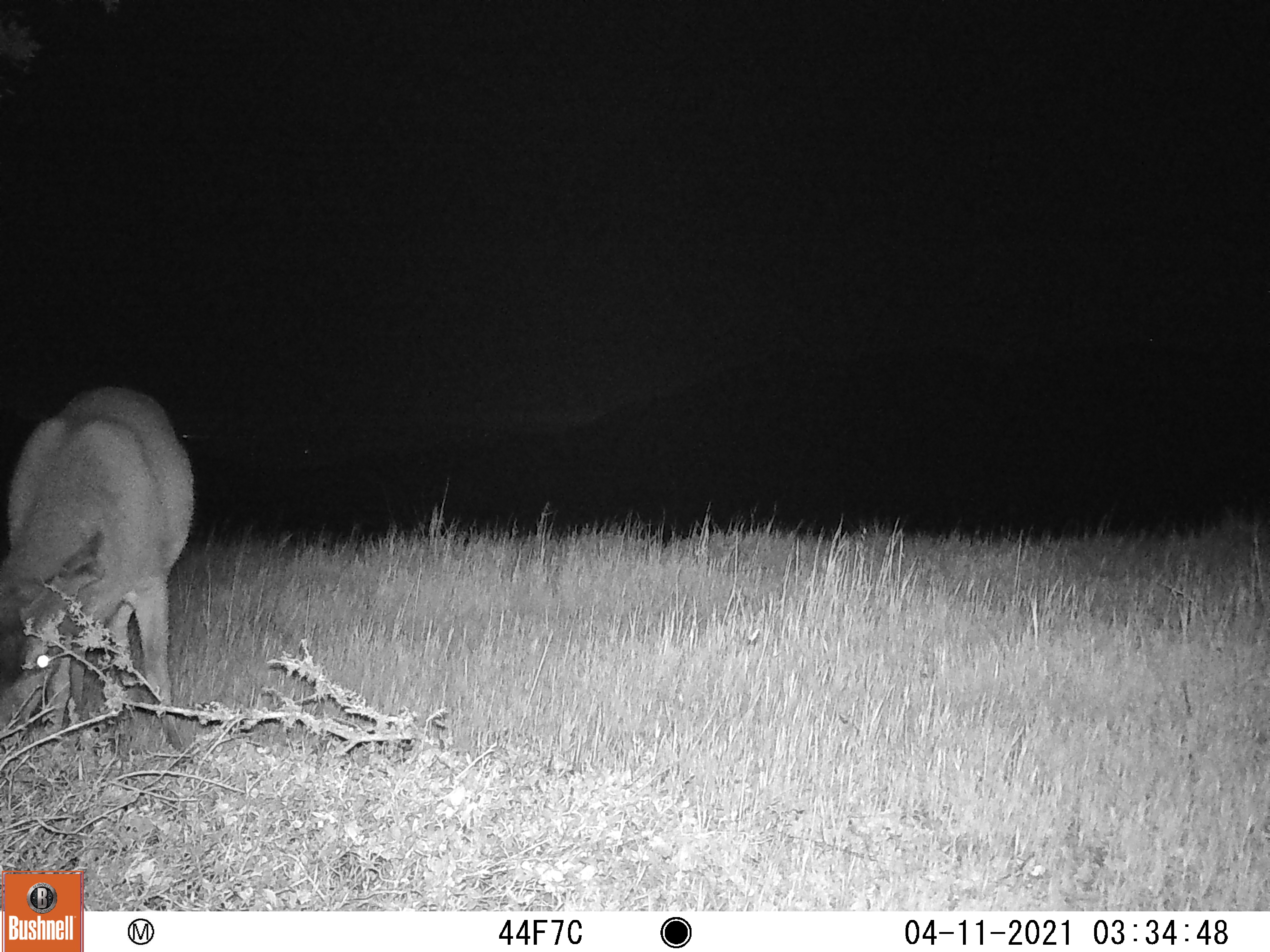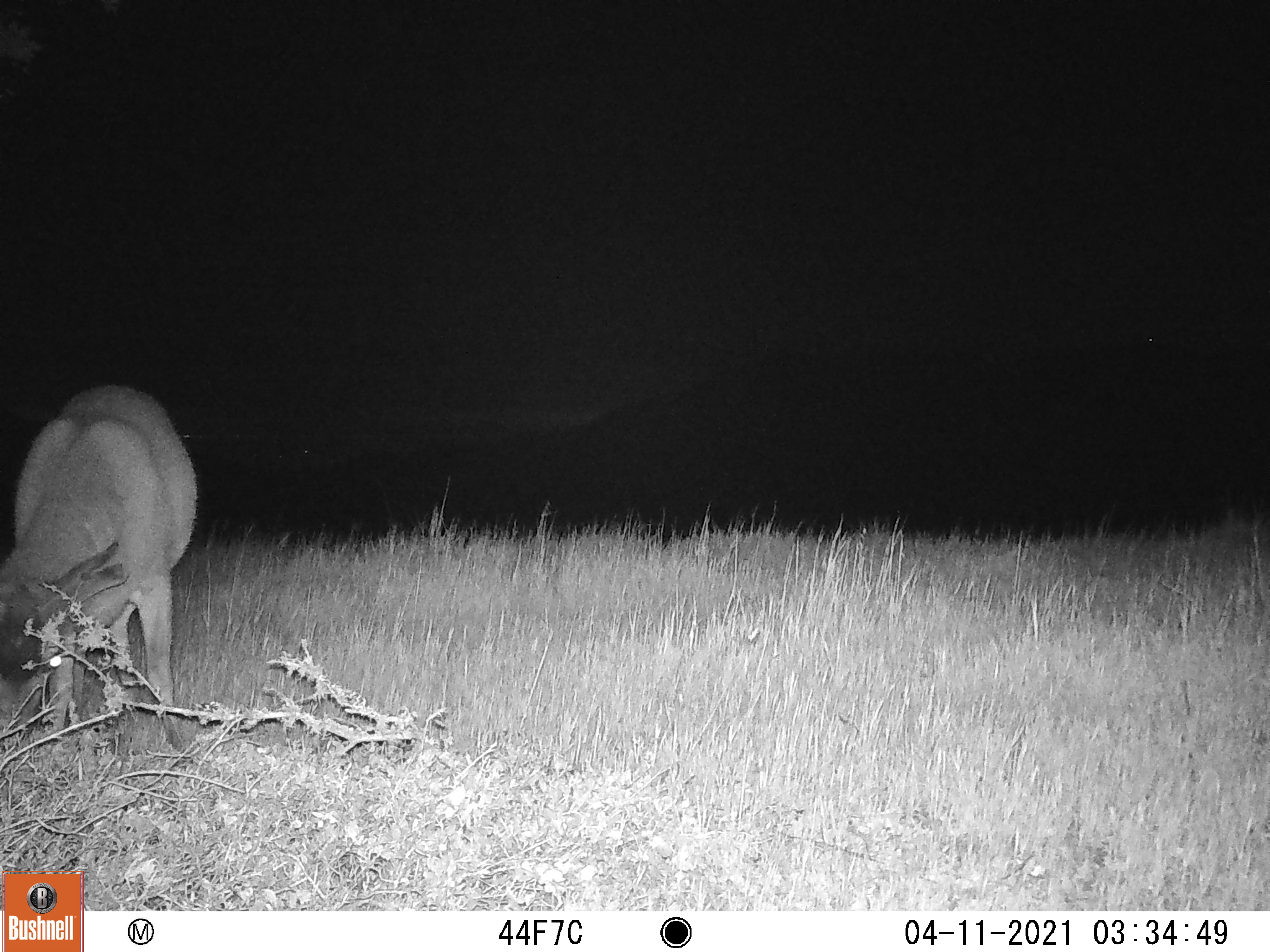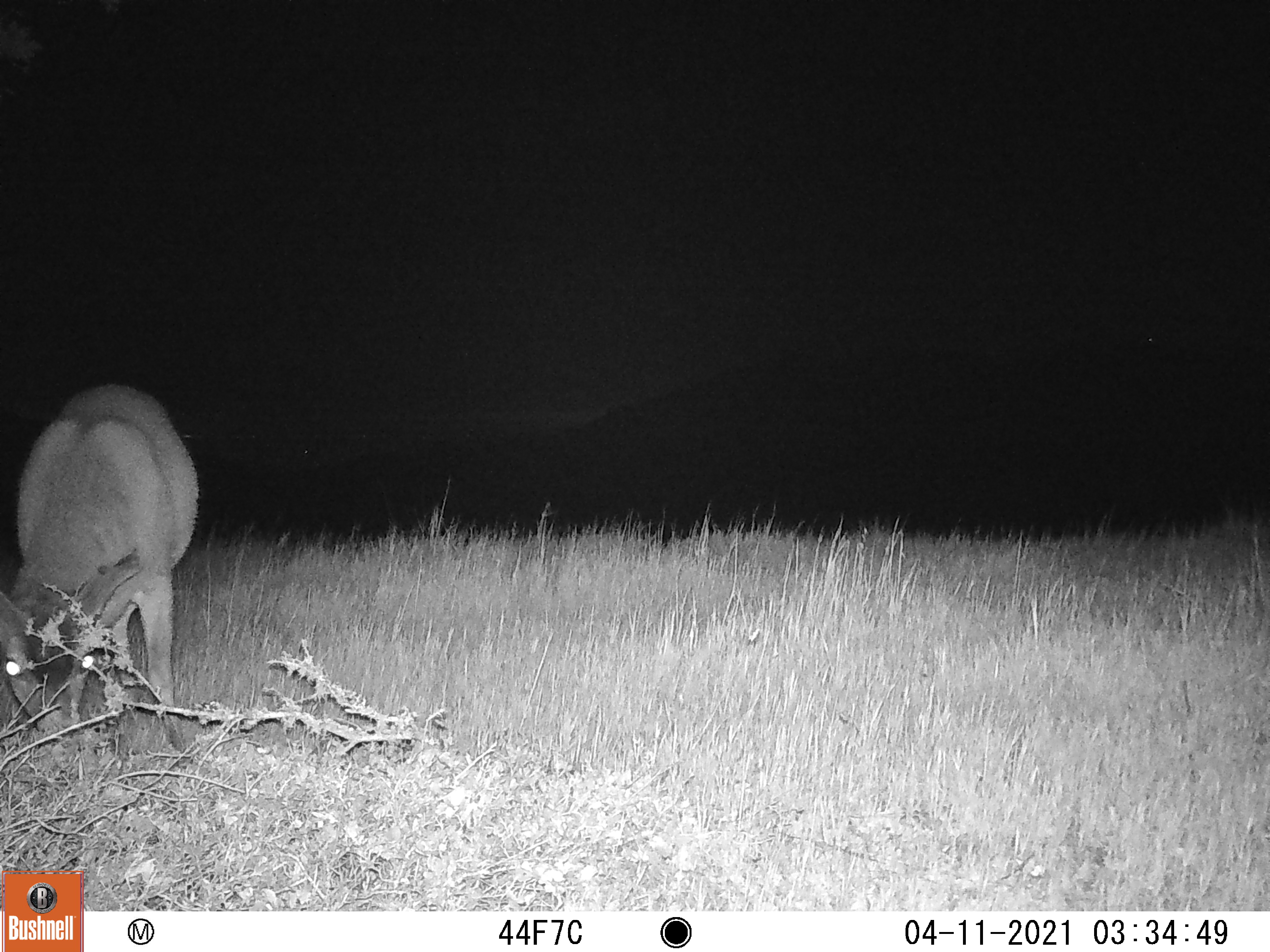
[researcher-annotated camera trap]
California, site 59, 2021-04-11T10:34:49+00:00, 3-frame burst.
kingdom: Animalia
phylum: Chordata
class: Mammalia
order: Artiodactyla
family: Cervidae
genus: Odocoileus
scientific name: Odocoileus hemionus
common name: mule deer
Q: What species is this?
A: Mule deer (Odocoileus hemionus).